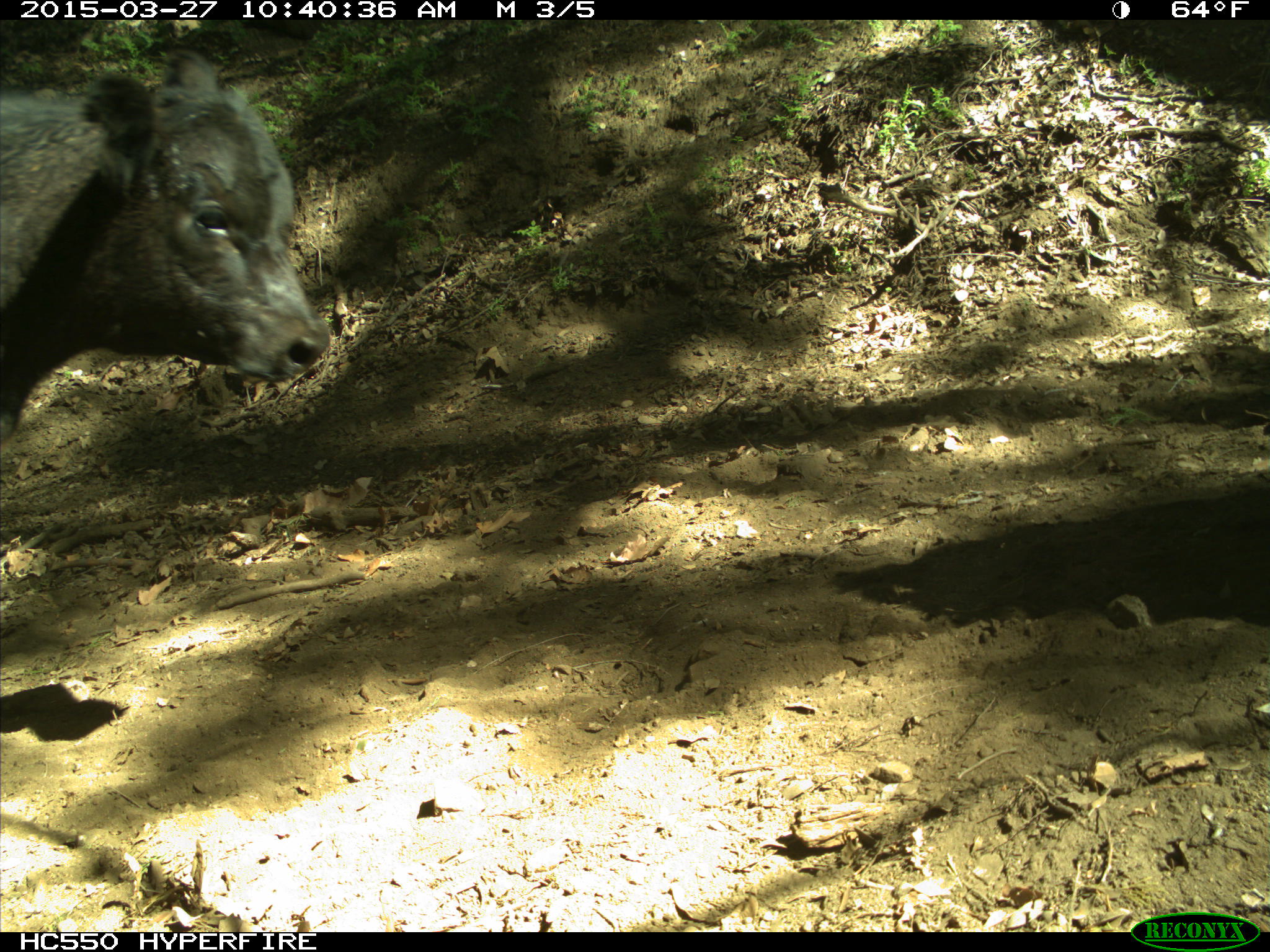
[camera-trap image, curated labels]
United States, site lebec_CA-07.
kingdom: Animalia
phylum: Chordata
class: Mammalia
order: Artiodactyla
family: Bovidae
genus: Bos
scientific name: Bos taurus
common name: domestic cow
Bos taurus (domestic cow).